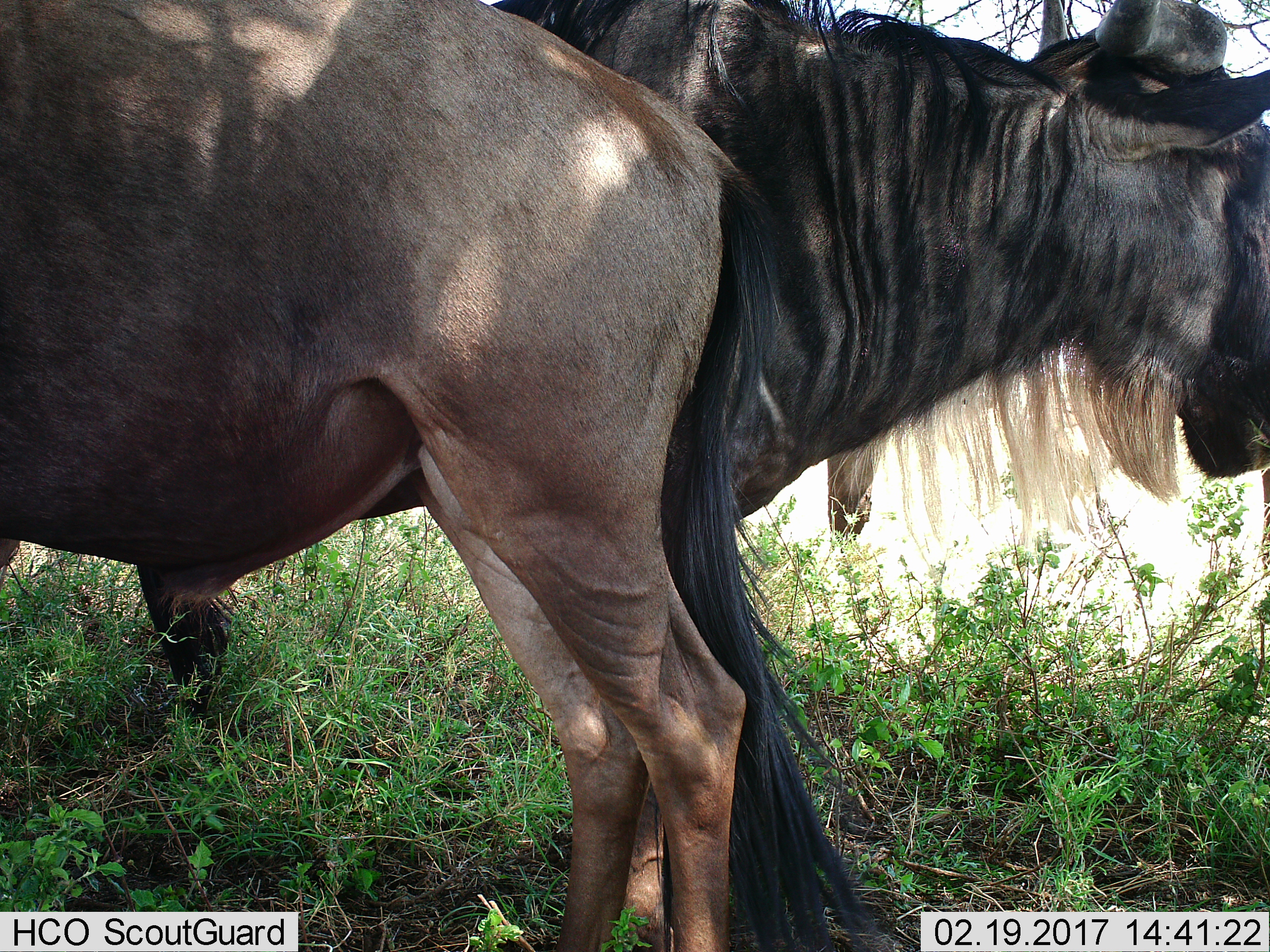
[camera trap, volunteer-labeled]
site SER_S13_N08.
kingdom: Animalia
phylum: Chordata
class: Mammalia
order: Artiodactyla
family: Bovidae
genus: Connochaetes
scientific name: Connochaetes taurinus taurinus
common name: blue wildebeest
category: wildebeestblue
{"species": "wildebeestblue (blue wildebeest) (Connochaetes taurinus taurinus)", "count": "3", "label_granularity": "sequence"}